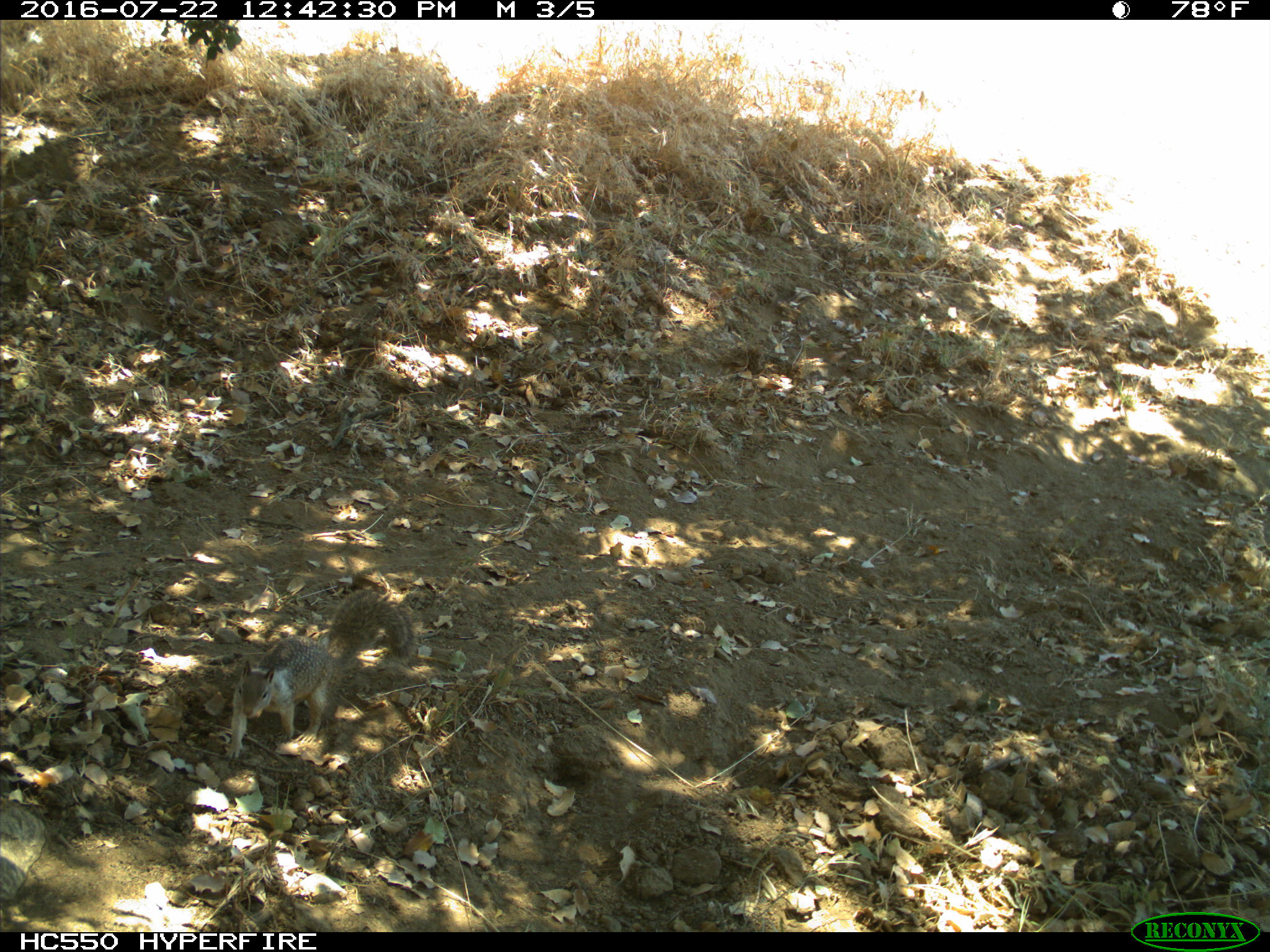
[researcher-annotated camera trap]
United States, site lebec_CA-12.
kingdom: Animalia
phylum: Chordata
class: Mammalia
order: Rodentia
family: Sciuridae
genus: Otospermophilus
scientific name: Otospermophilus beecheyi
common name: california ground squirrel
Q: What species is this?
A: Otospermophilus beecheyi (california ground squirrel).